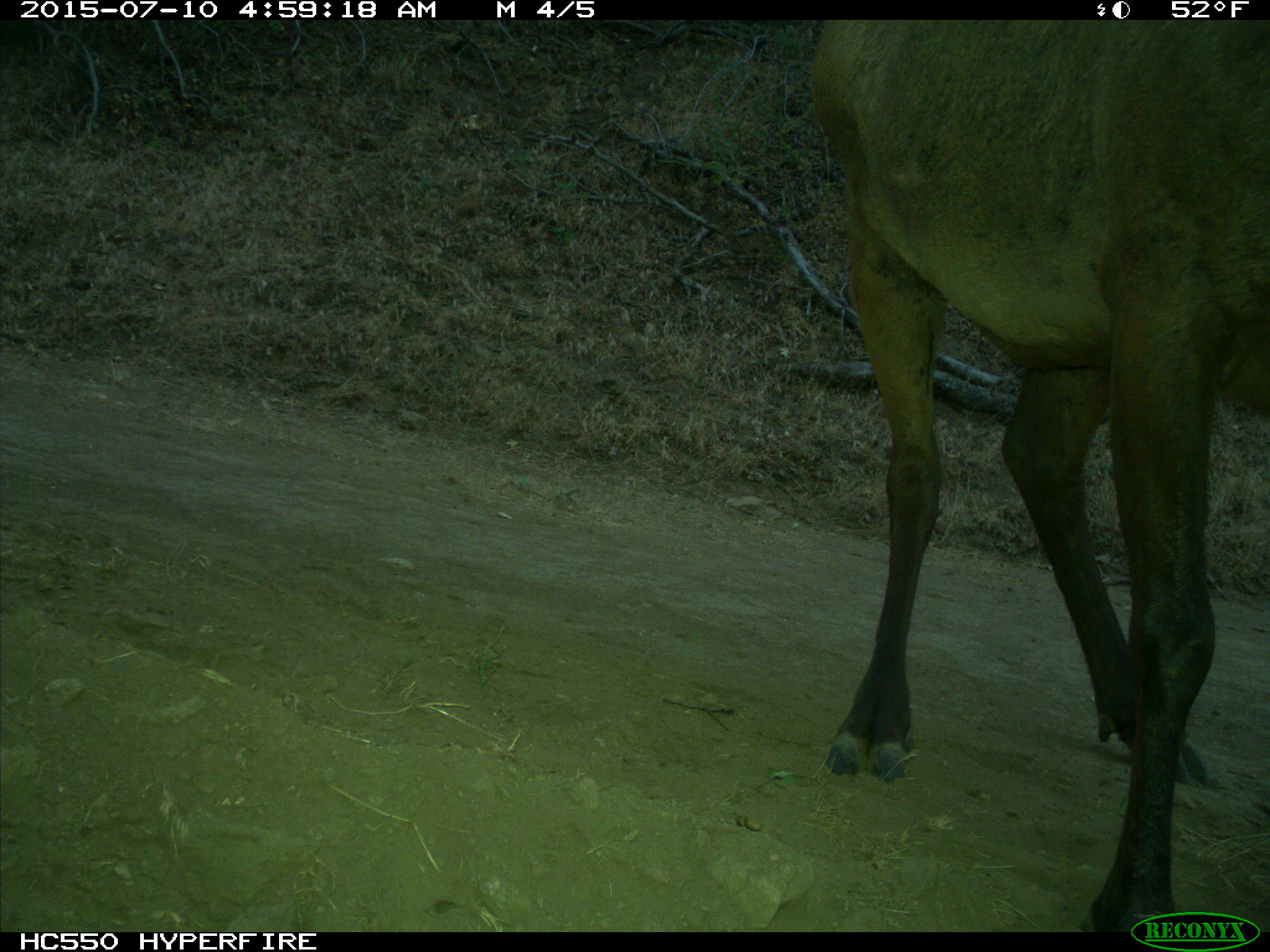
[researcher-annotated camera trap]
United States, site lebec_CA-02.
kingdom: Animalia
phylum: Chordata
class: Mammalia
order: Artiodactyla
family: Cervidae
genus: Cervus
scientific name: Cervus canadensis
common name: elk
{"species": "Cervus canadensis (elk)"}